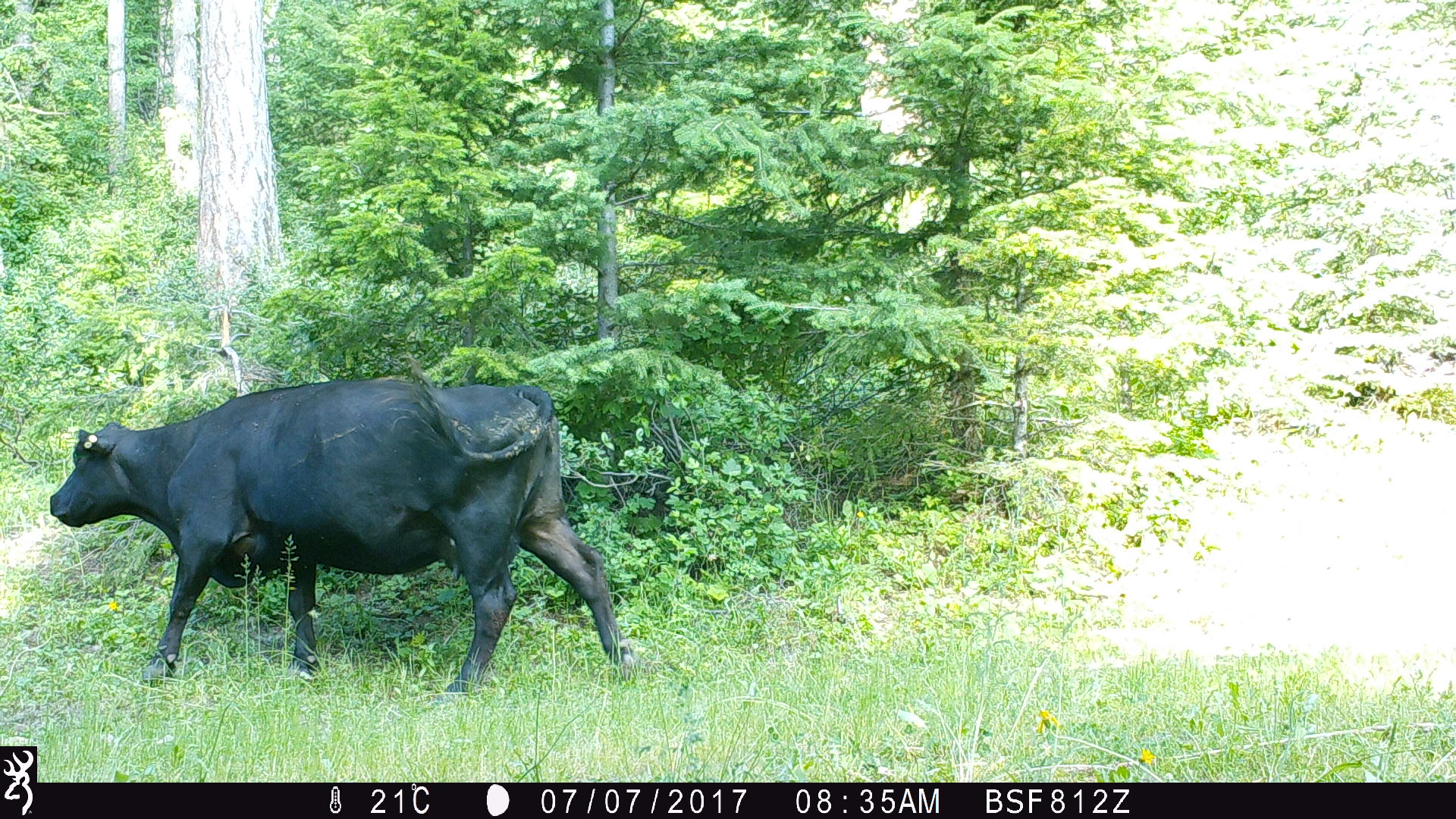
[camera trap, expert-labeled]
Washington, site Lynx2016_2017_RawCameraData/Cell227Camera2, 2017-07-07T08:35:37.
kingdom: Animalia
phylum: Chordata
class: Mammalia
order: Artiodactyla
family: Bovidae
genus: Bos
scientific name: Bos taurus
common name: domestic cattle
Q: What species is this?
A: Domestic cattle (Bos taurus).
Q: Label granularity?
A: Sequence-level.